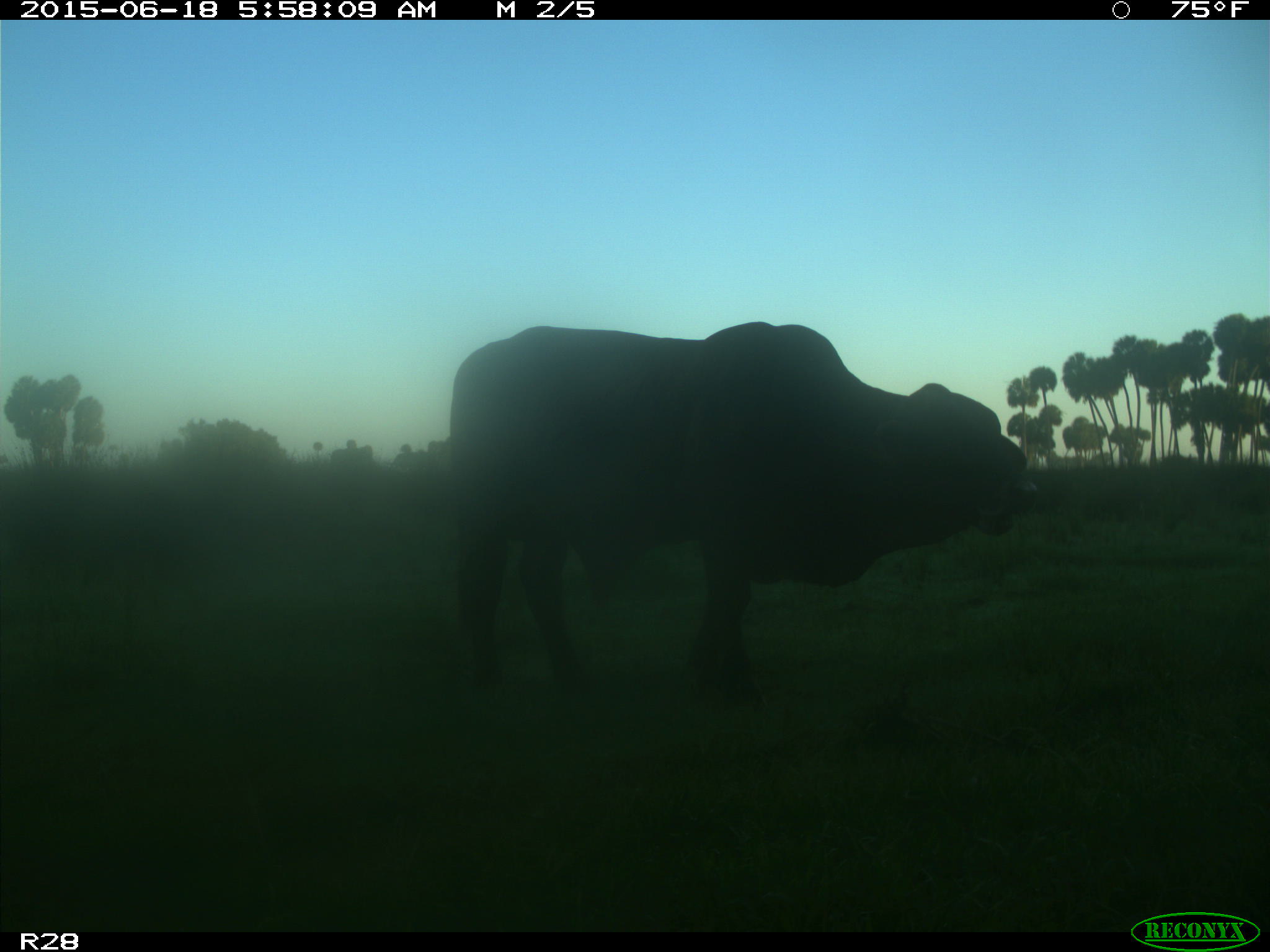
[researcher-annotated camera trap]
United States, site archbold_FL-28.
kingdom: Animalia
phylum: Chordata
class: Mammalia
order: Artiodactyla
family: Bovidae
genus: Bos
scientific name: Bos taurus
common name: domestic cow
Bos taurus (domestic cow).